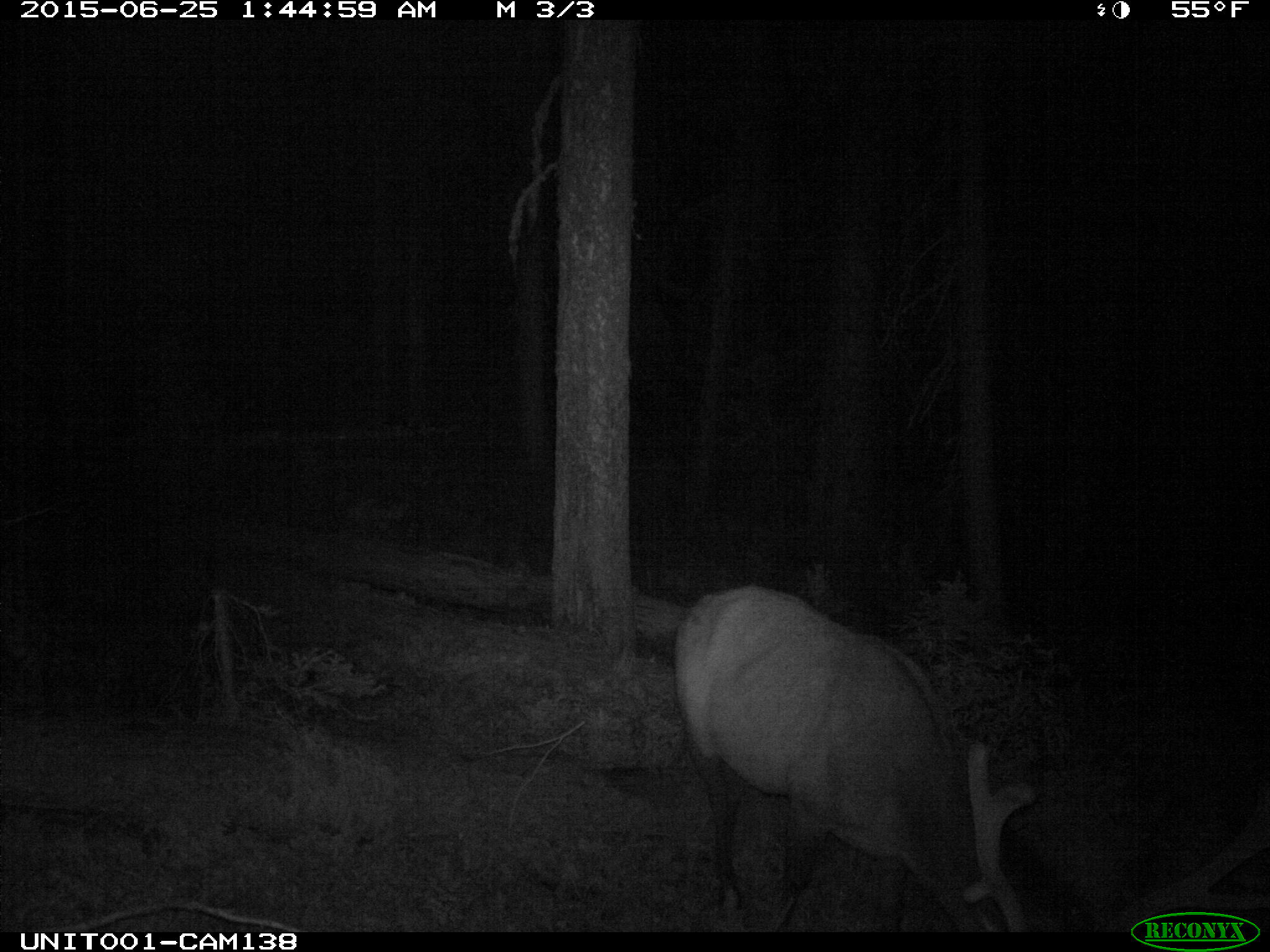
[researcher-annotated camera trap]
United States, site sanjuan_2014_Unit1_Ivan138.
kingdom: Animalia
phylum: Chordata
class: Mammalia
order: Artiodactyla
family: Cervidae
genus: Cervus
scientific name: Cervus elaphus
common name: red deer